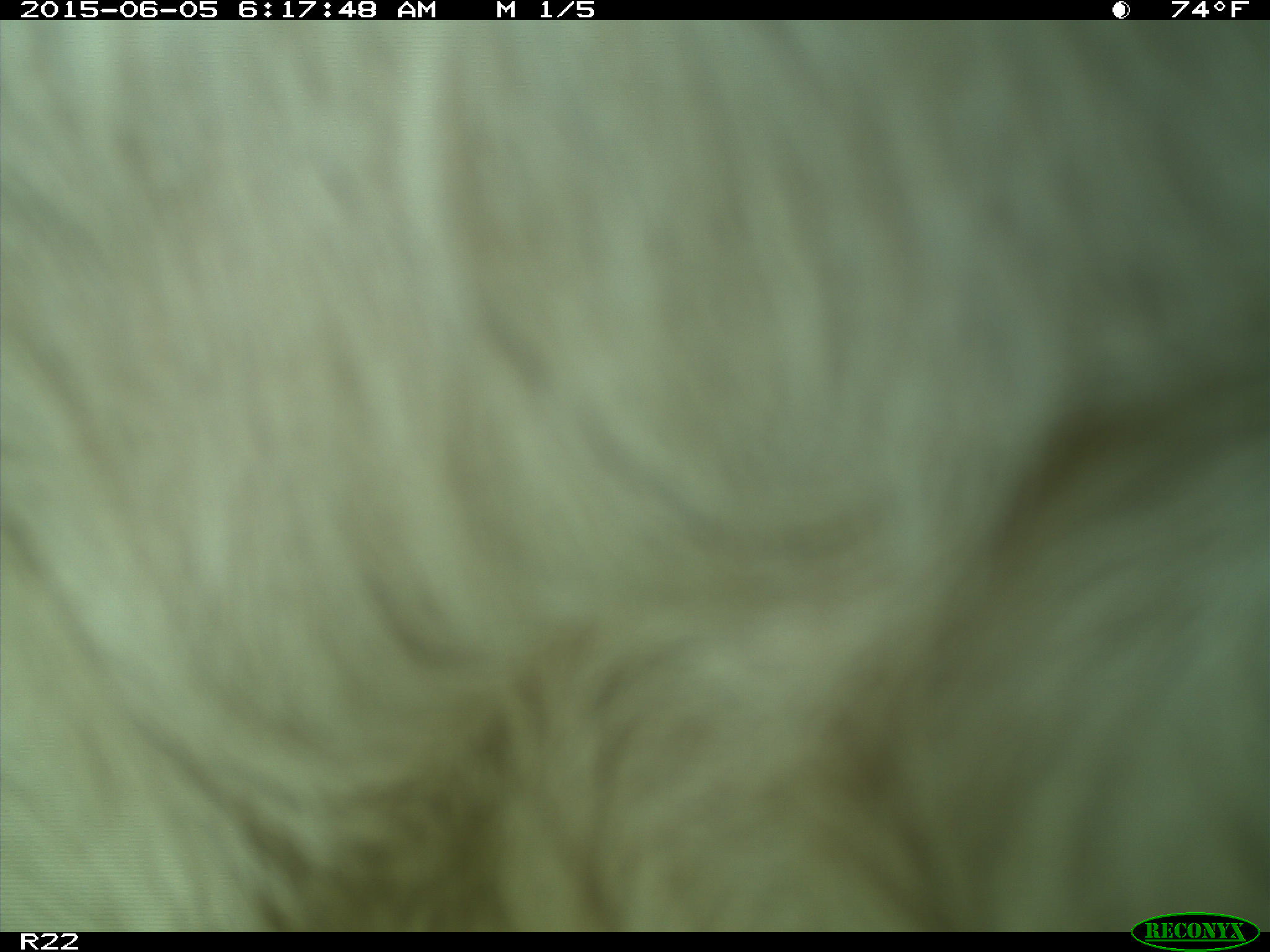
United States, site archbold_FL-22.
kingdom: Animalia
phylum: Chordata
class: Mammalia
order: Artiodactyla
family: Bovidae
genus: Bos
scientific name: Bos taurus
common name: domestic cow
Bos taurus (domestic cow).